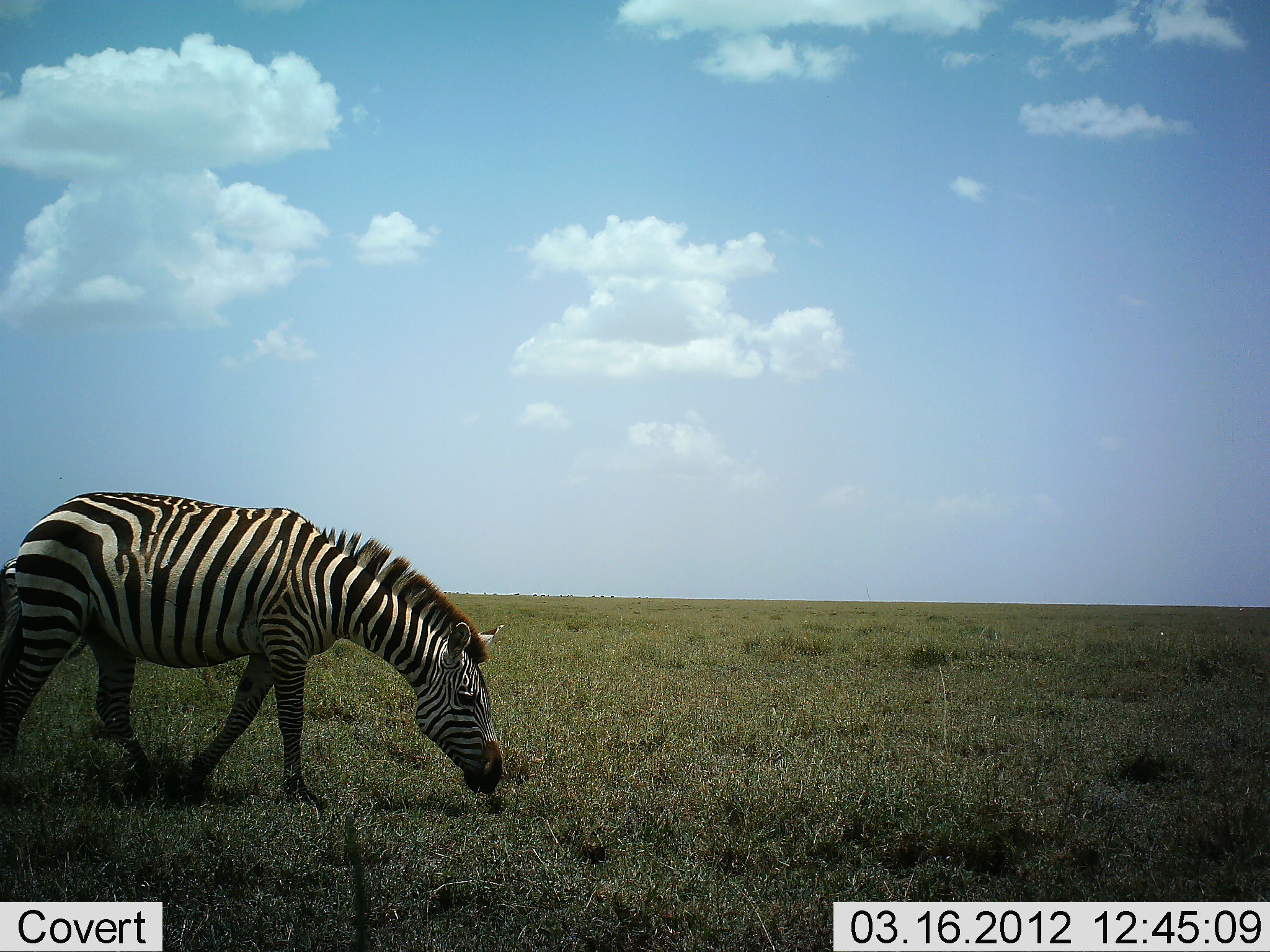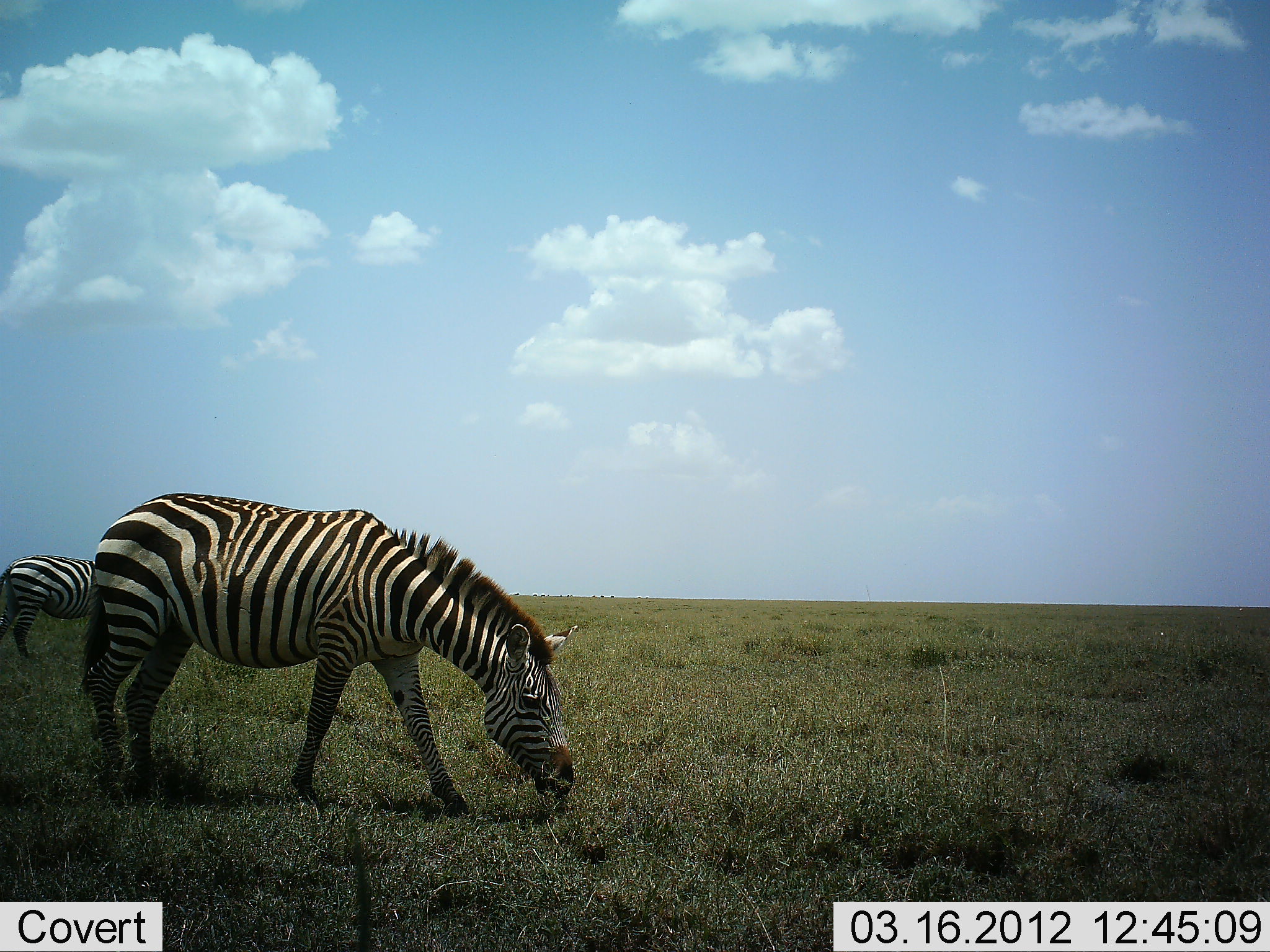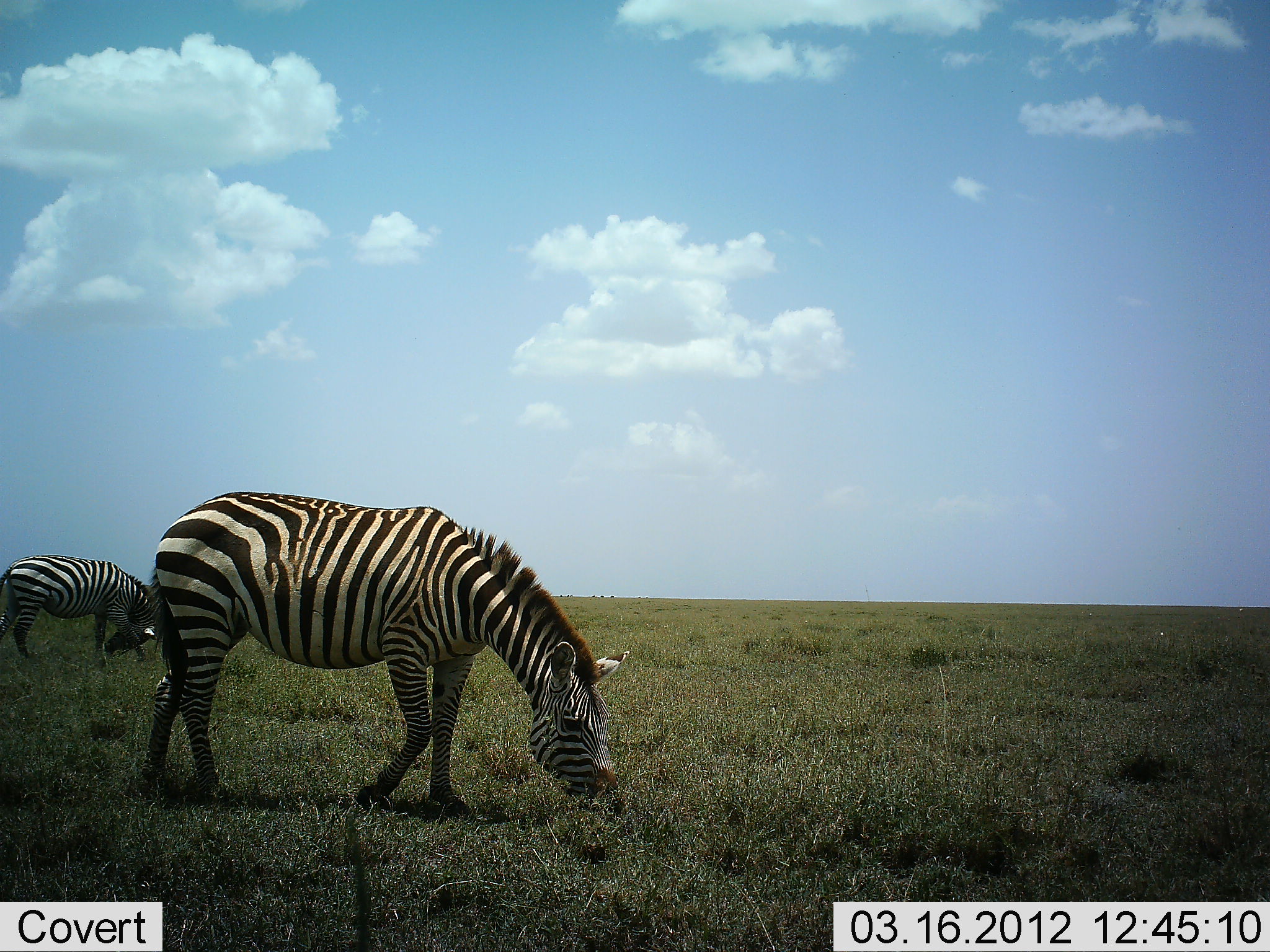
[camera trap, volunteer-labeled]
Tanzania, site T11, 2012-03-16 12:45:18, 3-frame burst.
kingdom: Animalia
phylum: Chordata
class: Mammalia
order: Perissodactyla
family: Equidae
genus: Equus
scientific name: Equus quagga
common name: plains zebra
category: zebra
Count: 2.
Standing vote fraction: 30%.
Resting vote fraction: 0%.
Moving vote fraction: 48%.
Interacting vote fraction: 0%.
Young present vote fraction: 0%.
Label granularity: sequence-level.